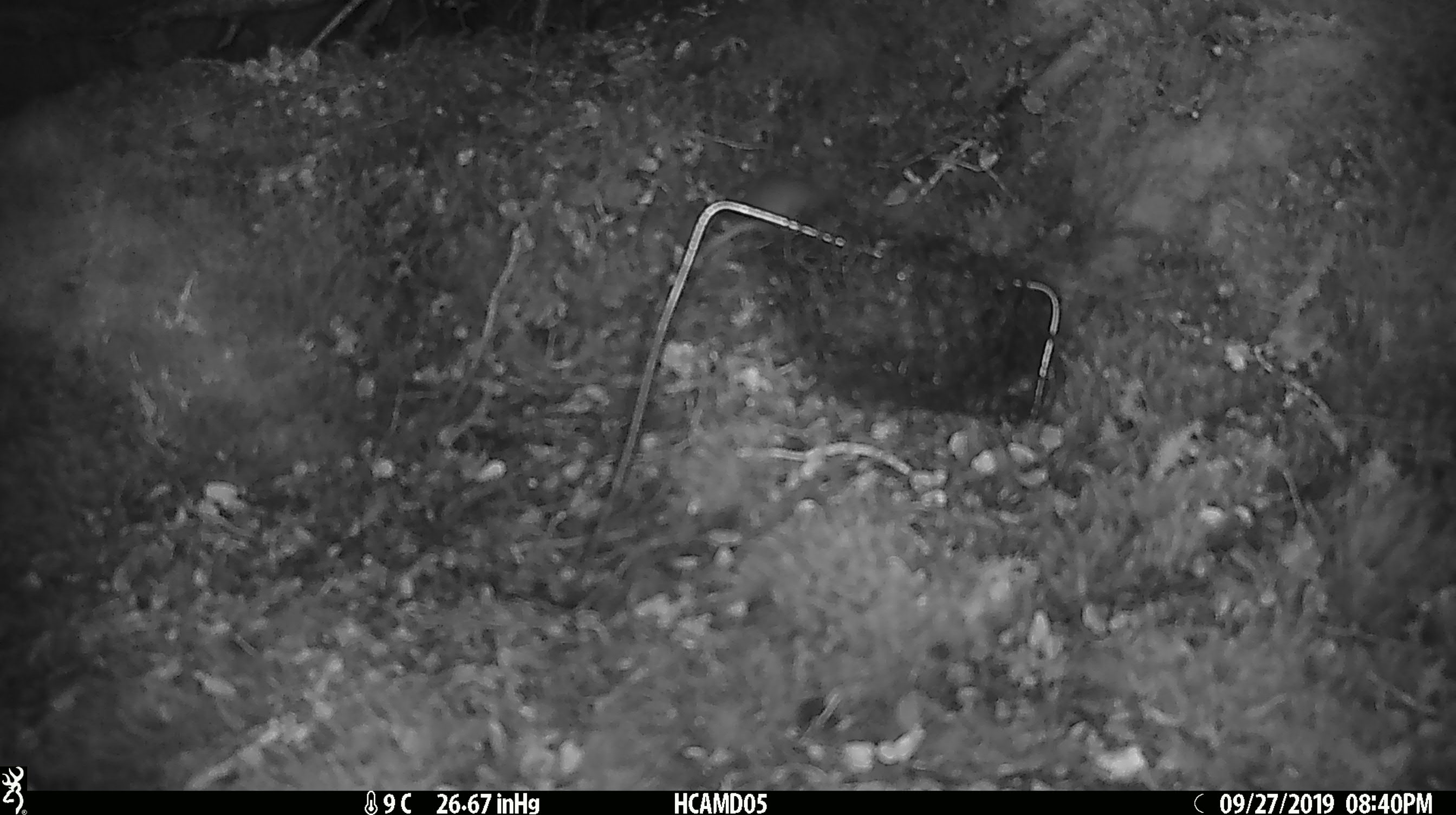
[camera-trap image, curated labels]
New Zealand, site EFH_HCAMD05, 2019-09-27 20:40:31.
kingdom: Animalia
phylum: Chordata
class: Mammalia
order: Rodentia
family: Muridae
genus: Mus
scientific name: Mus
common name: mouse